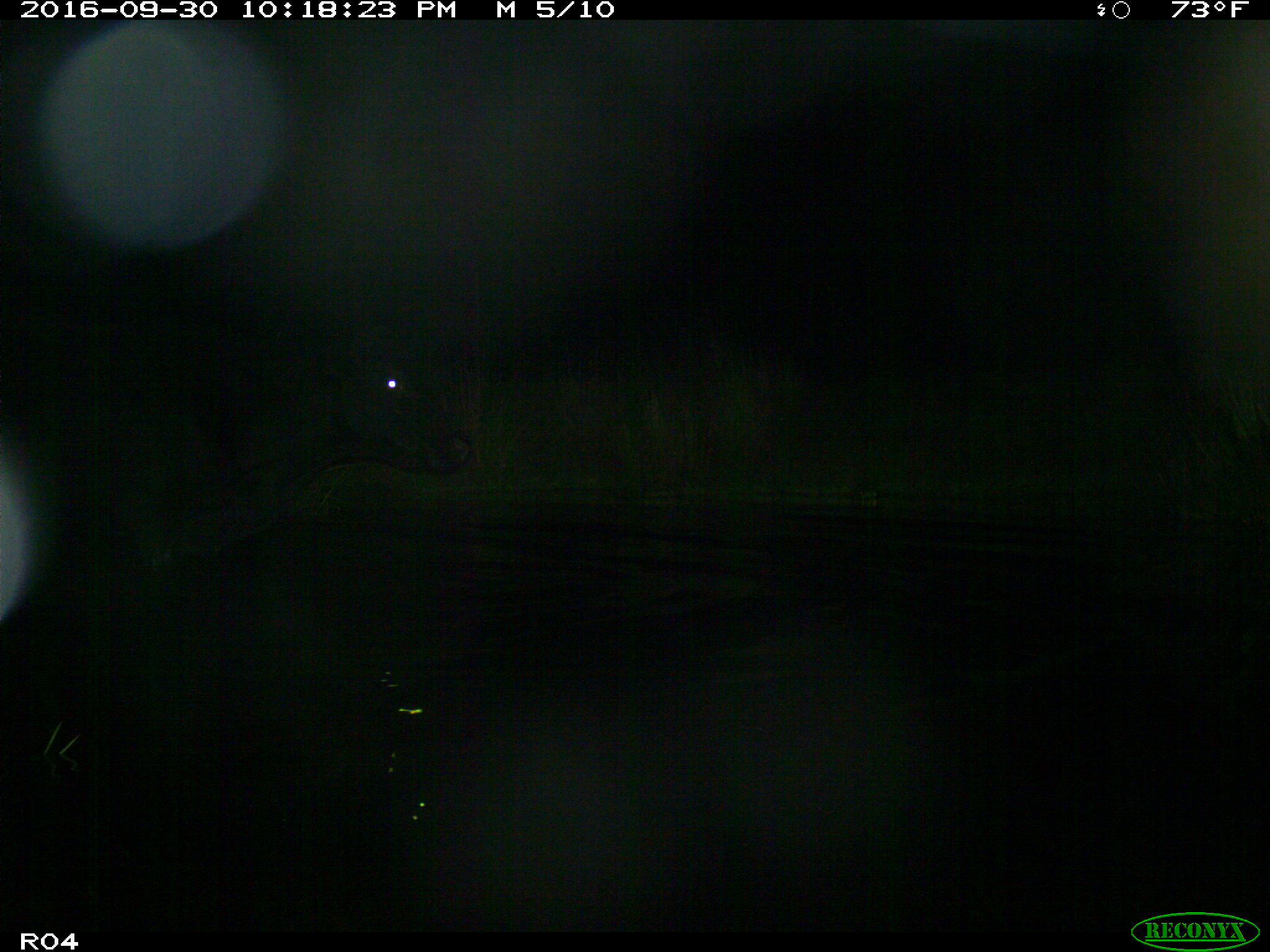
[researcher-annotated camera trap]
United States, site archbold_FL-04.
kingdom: Animalia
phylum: Chordata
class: Mammalia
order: Artiodactyla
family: Bovidae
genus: Bos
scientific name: Bos taurus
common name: domestic cow